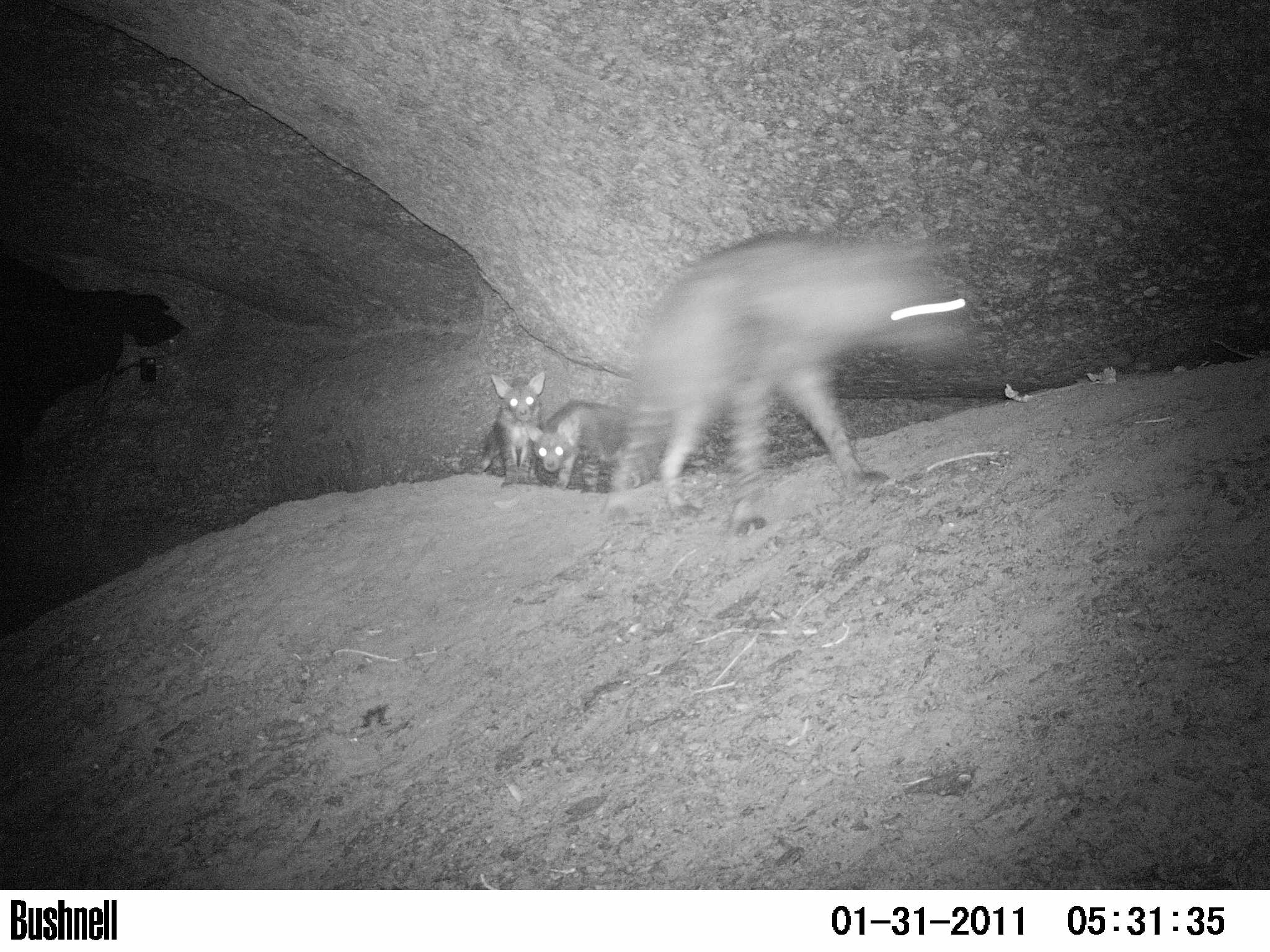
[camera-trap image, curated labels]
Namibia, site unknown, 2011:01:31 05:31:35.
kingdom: Animalia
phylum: Chordata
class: Mammalia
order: Carnivora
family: Hyaenidae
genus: Parahyaena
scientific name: Parahyaena brunnea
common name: brown hyena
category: hyaena brunnea